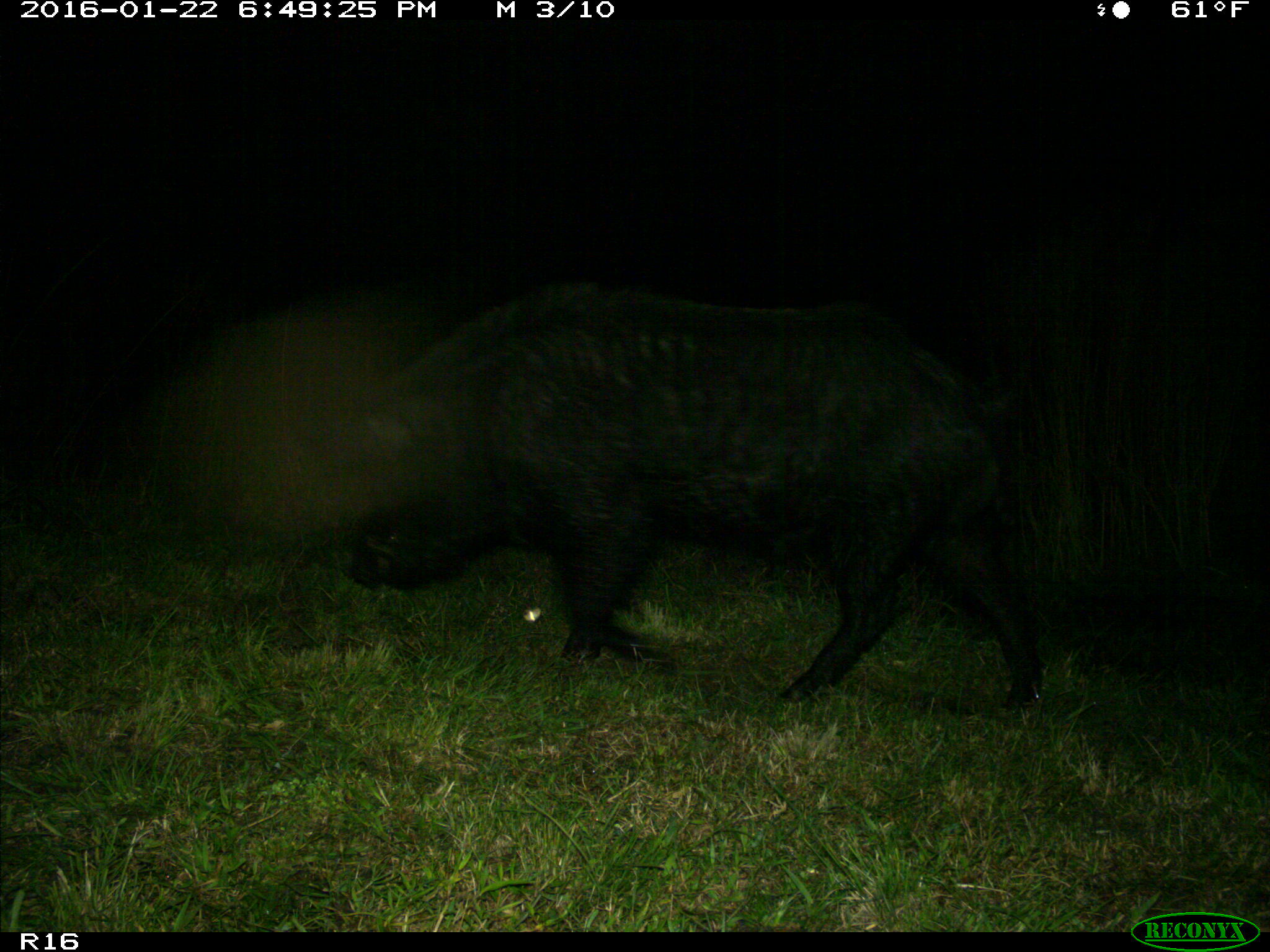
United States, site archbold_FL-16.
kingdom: Animalia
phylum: Chordata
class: Mammalia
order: Artiodactyla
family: Suidae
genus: Sus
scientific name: Sus scrofa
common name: wild boar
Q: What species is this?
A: Sus scrofa (wild boar).